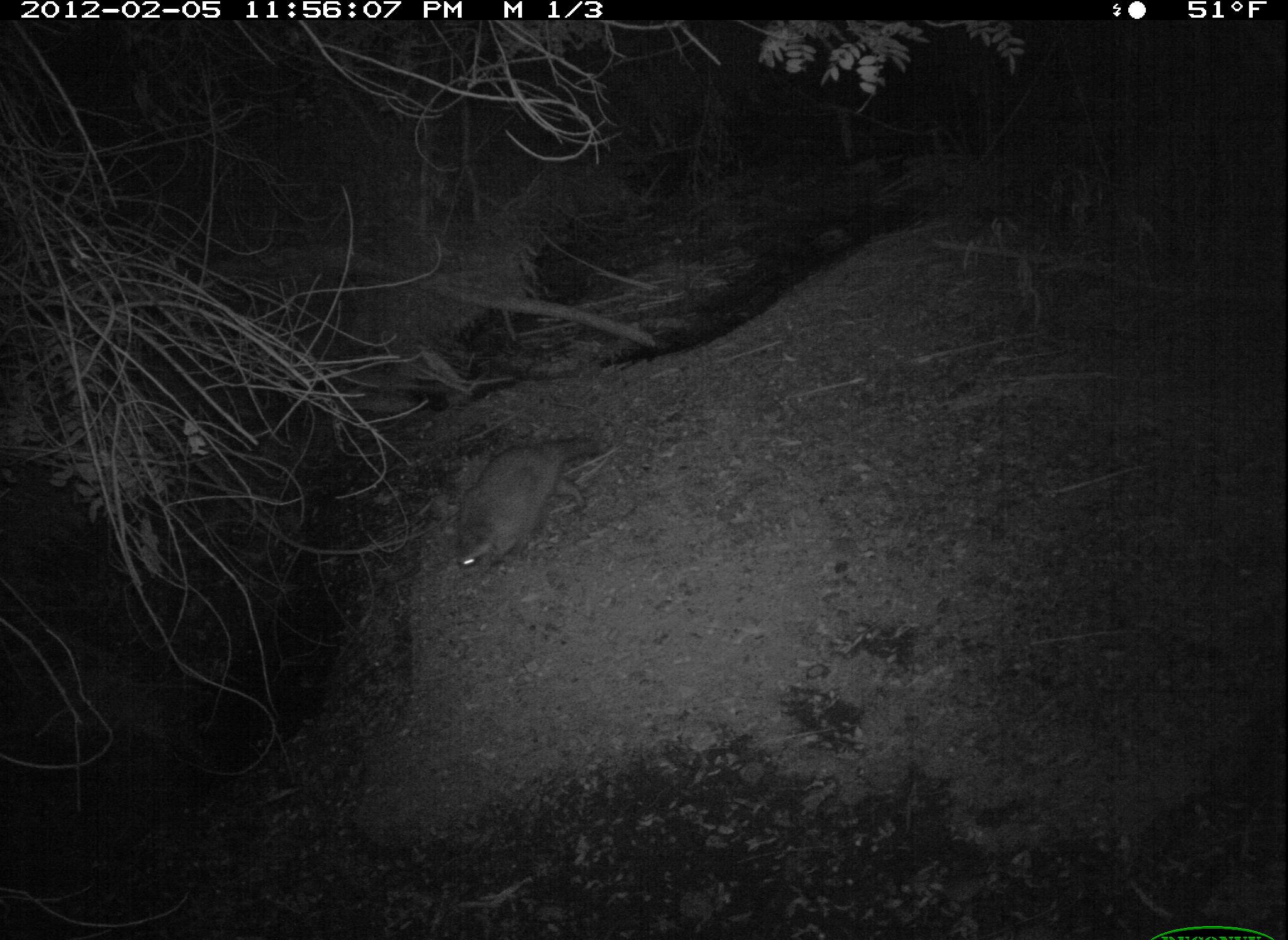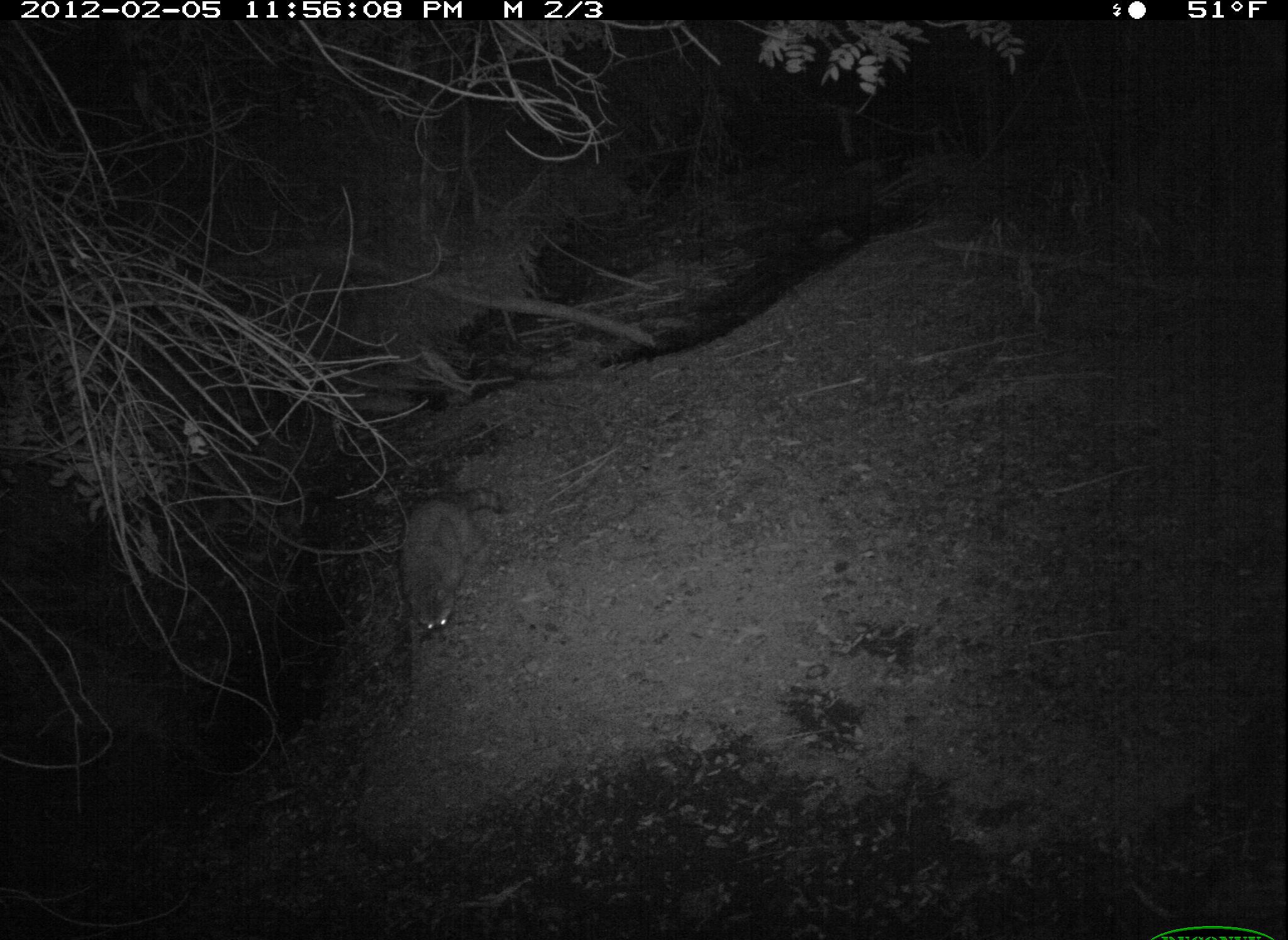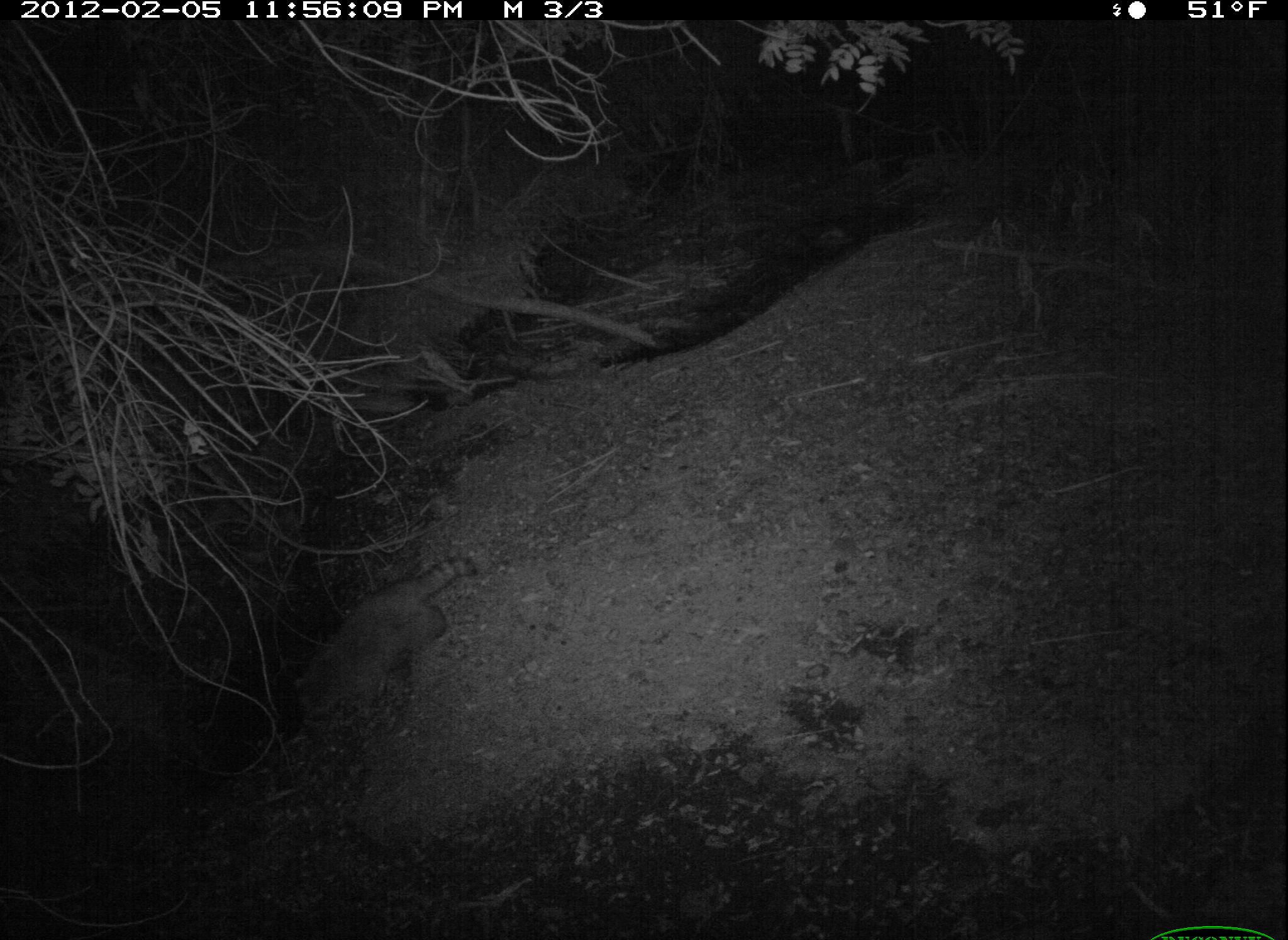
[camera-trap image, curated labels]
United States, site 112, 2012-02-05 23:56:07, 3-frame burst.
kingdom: Animalia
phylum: Chordata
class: Mammalia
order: Carnivora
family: Procyonidae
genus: Procyon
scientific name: Procyon lotor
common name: raccoon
Raccoon (Procyon lotor).